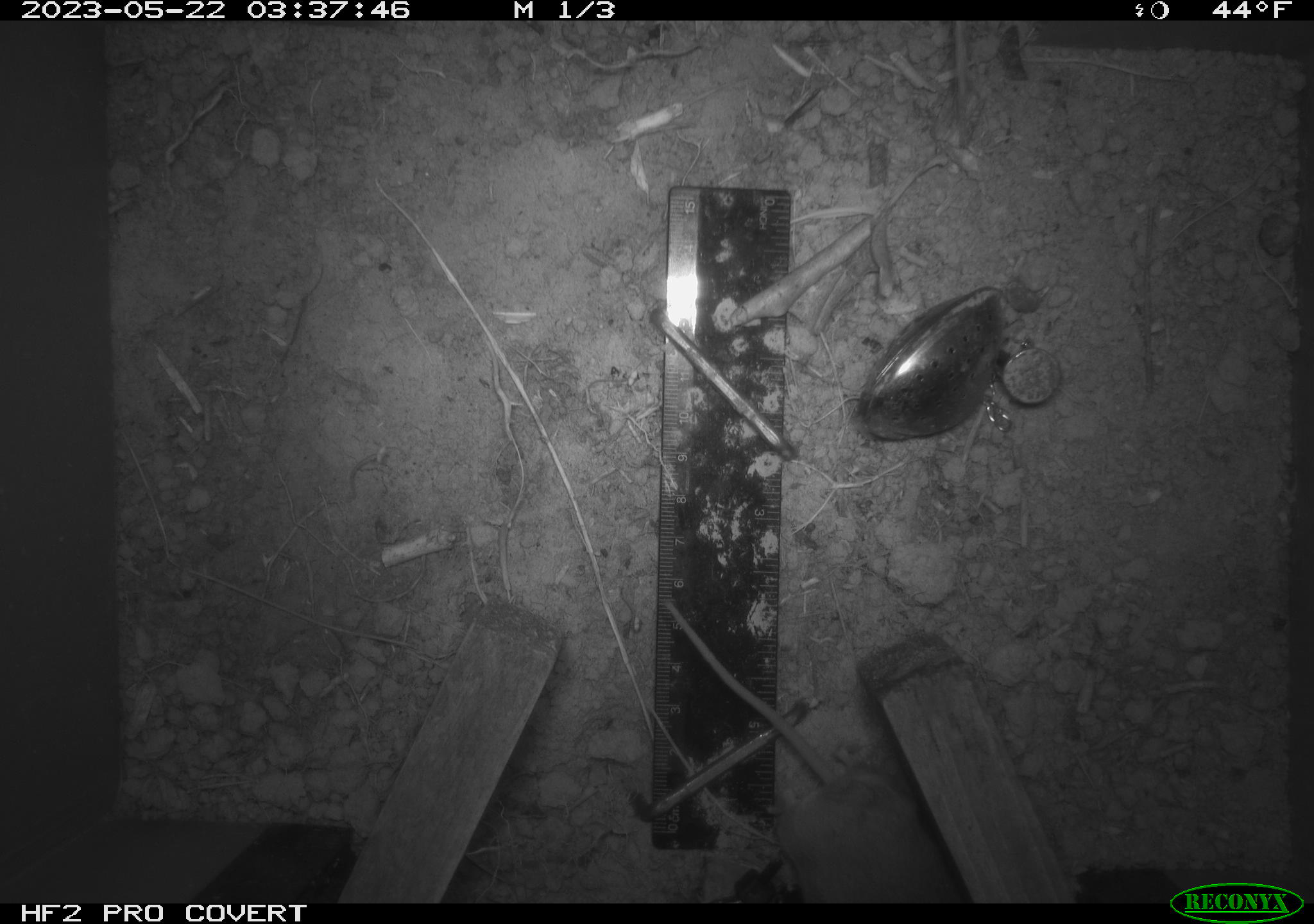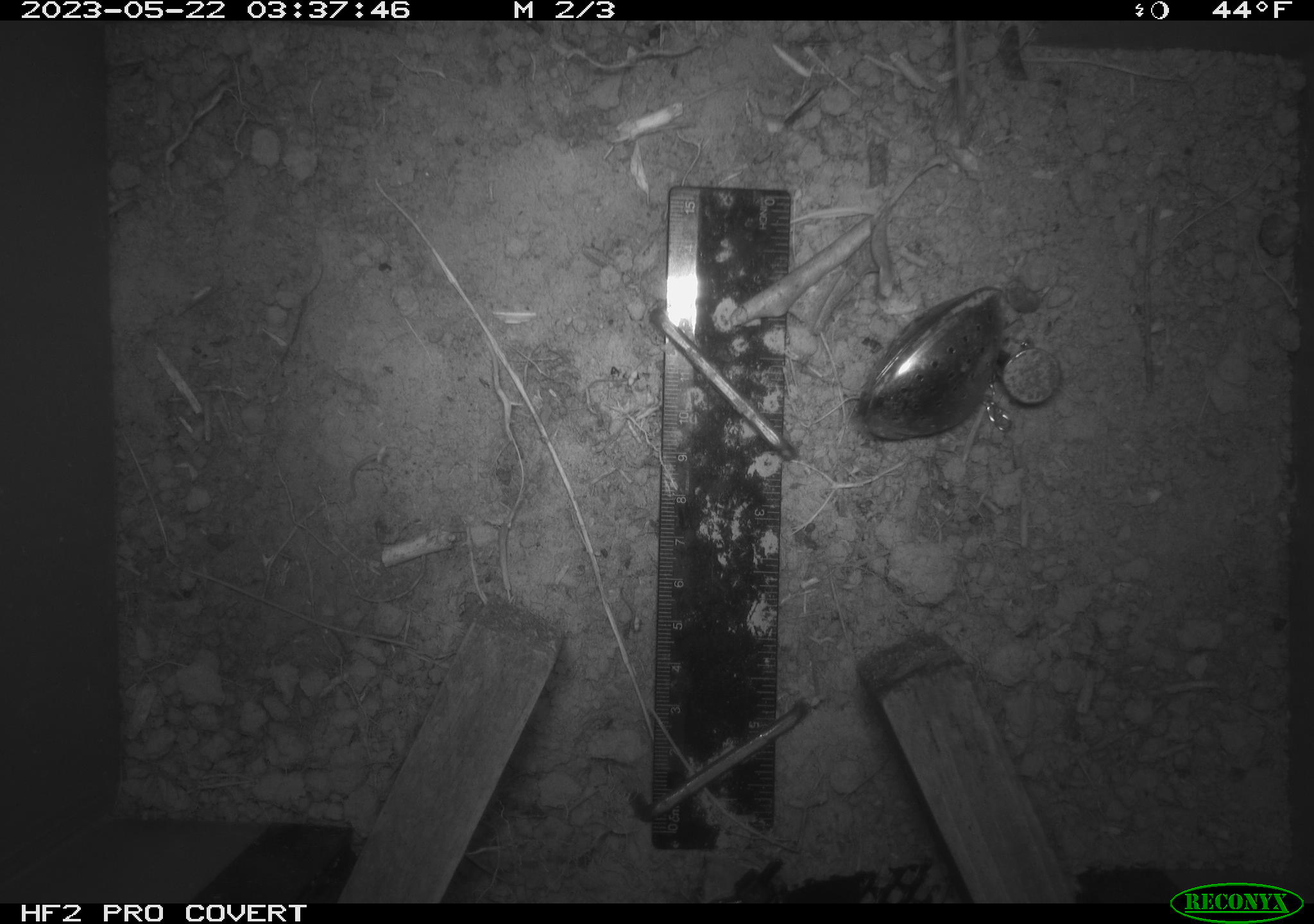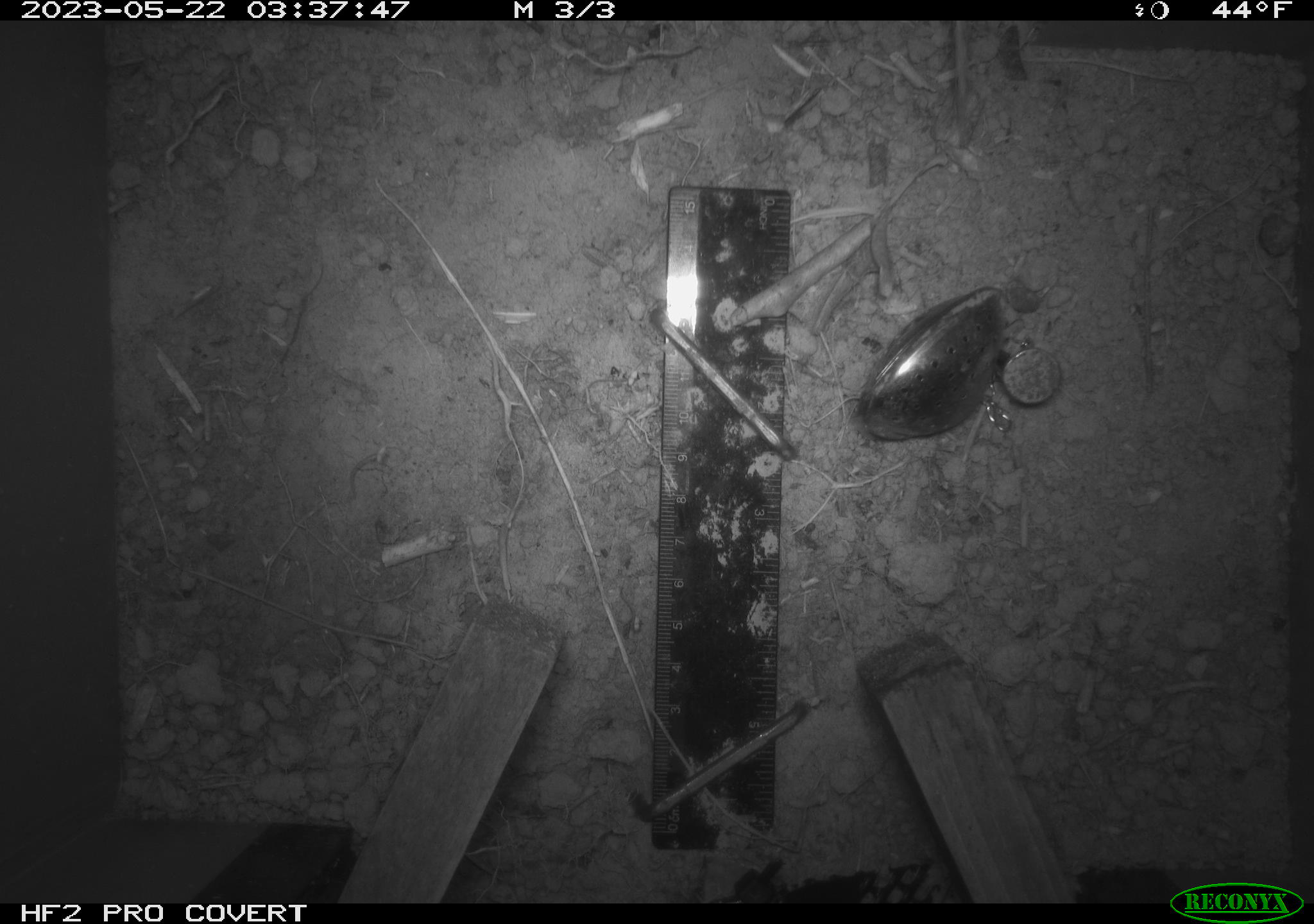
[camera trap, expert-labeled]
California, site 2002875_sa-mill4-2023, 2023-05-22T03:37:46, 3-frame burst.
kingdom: Animalia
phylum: Chordata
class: Mammalia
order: Rodentia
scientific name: Rodentia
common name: mouse species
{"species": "mouse species (Rodentia)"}